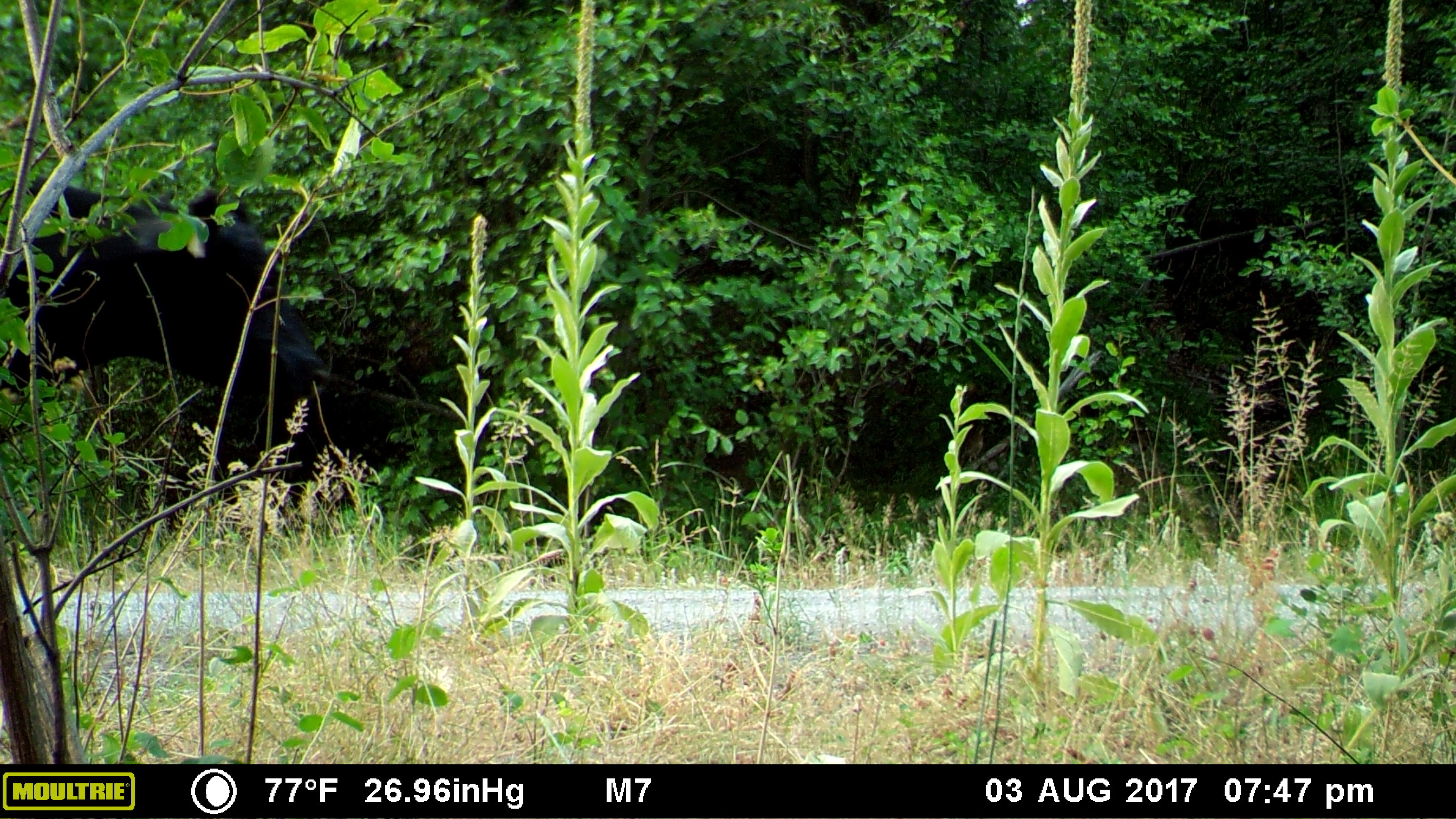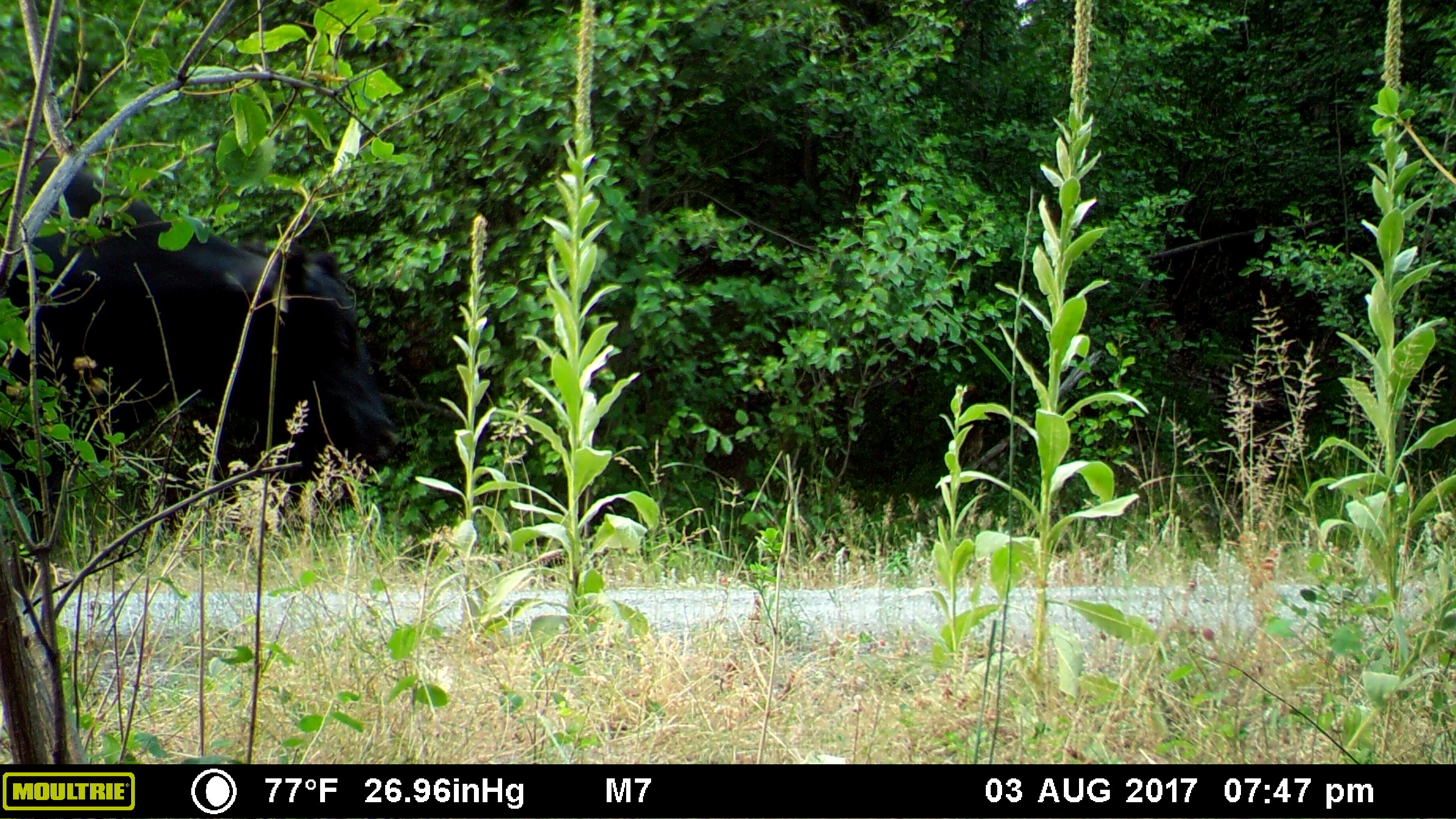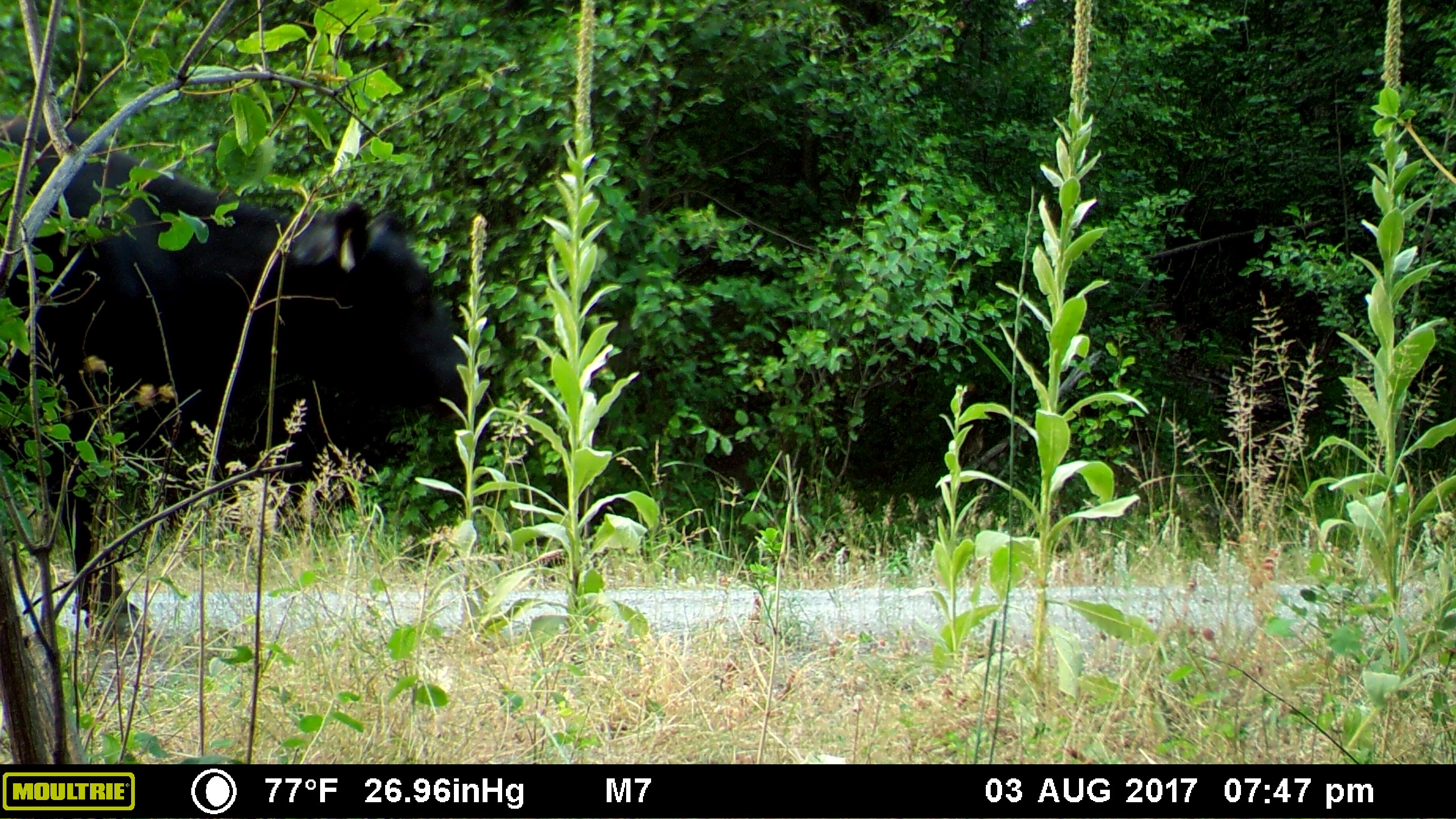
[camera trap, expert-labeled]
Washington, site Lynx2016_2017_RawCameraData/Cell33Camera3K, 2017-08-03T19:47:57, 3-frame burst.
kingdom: Animalia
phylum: Chordata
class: Mammalia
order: Artiodactyla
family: Bovidae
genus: Bos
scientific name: Bos taurus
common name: domestic cattle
Domestic cattle (Bos taurus). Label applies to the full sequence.